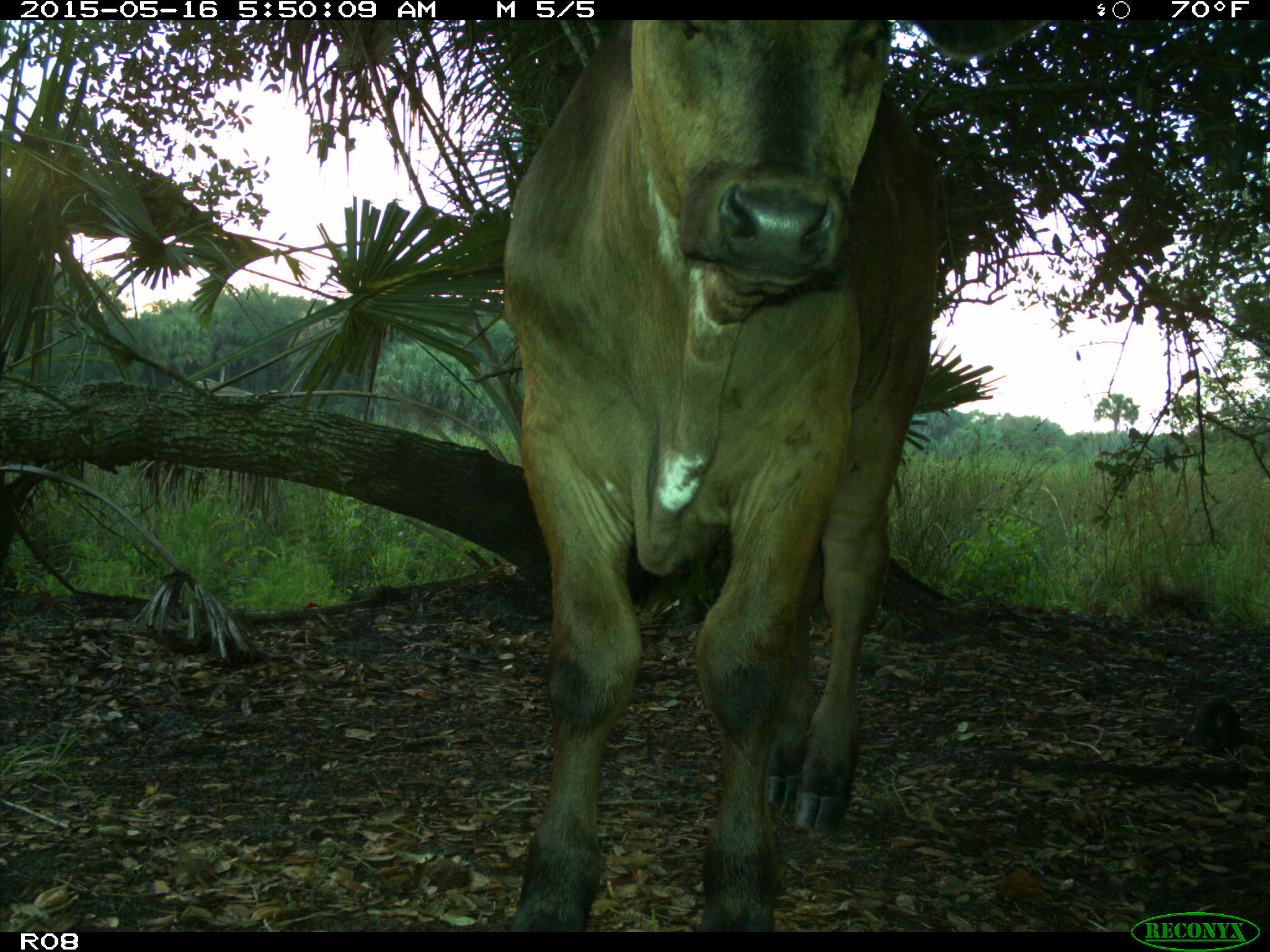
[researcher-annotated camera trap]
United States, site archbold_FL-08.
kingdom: Animalia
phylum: Chordata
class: Mammalia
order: Artiodactyla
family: Bovidae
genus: Bos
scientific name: Bos taurus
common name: domestic cow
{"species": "Bos taurus (domestic cow)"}